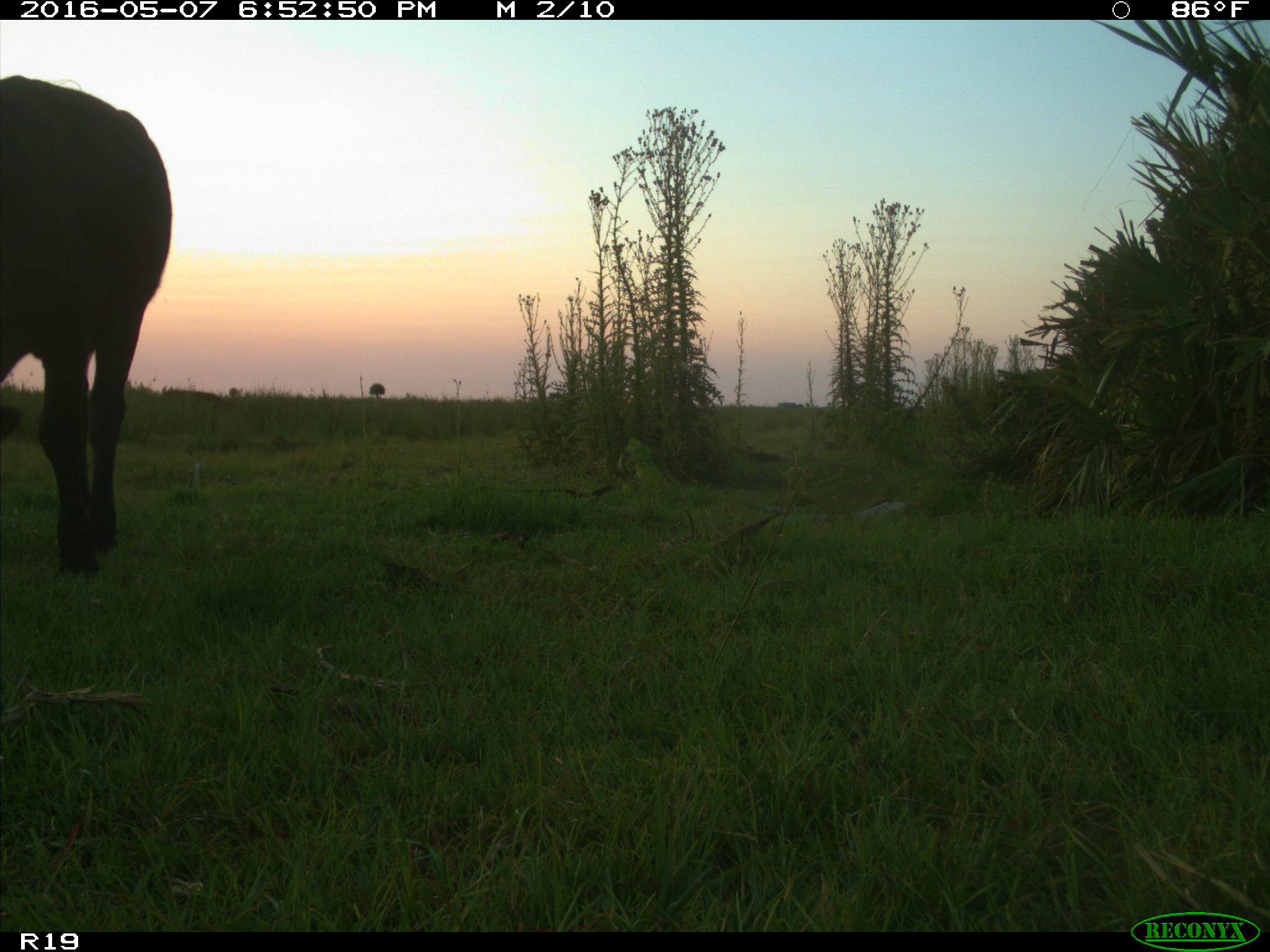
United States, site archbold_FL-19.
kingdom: Animalia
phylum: Chordata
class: Mammalia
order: Artiodactyla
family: Bovidae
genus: Bos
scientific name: Bos taurus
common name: domestic cow